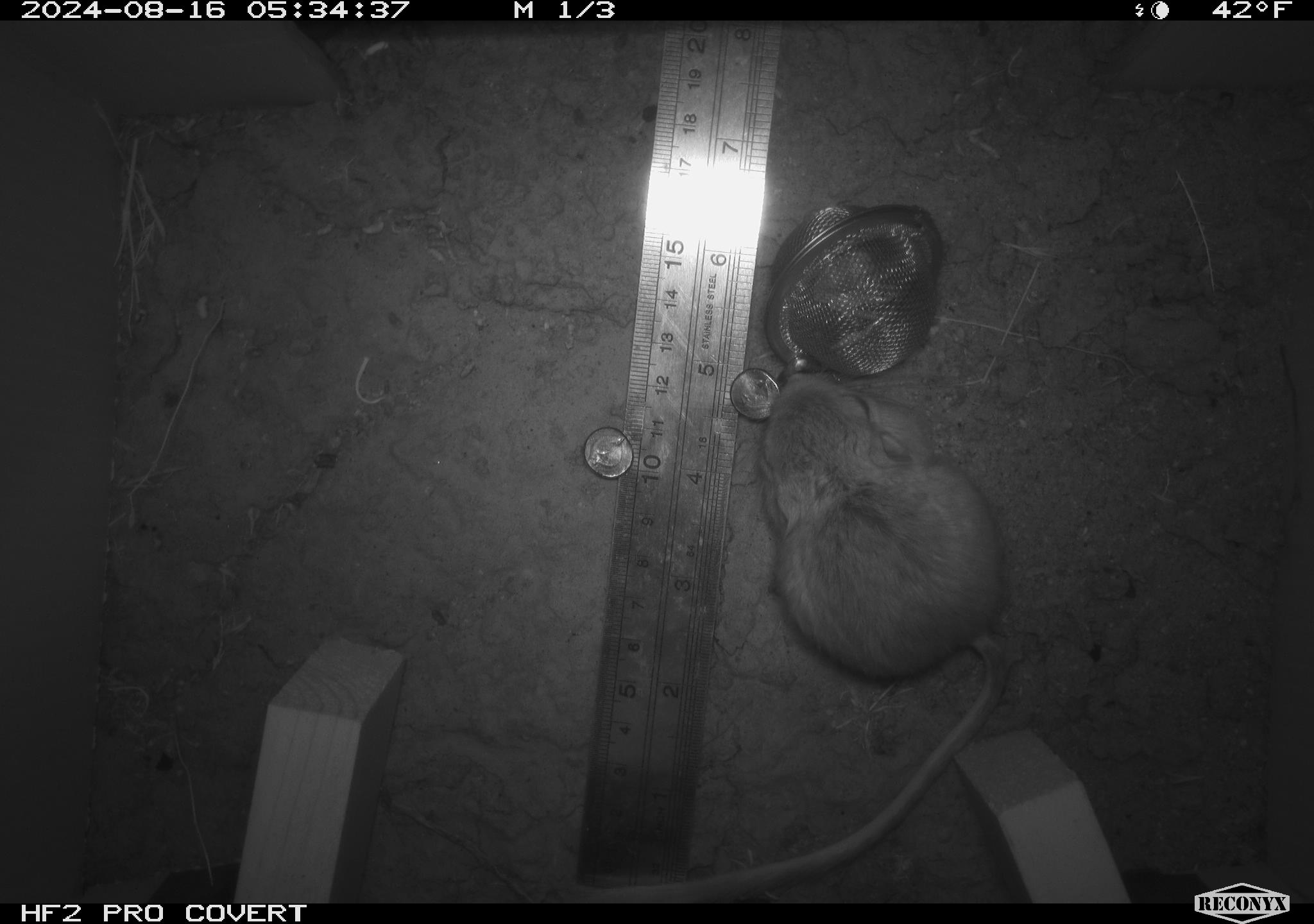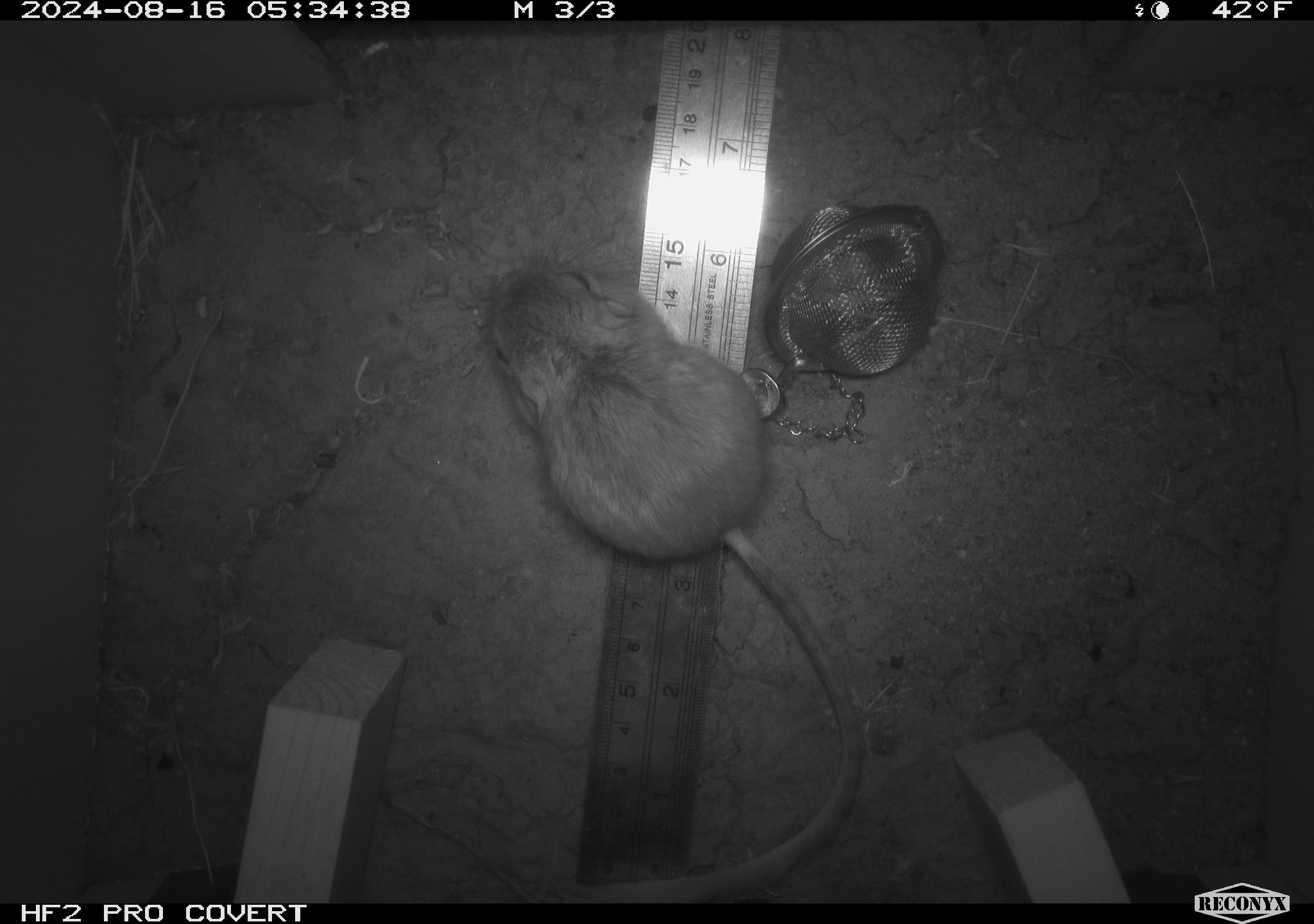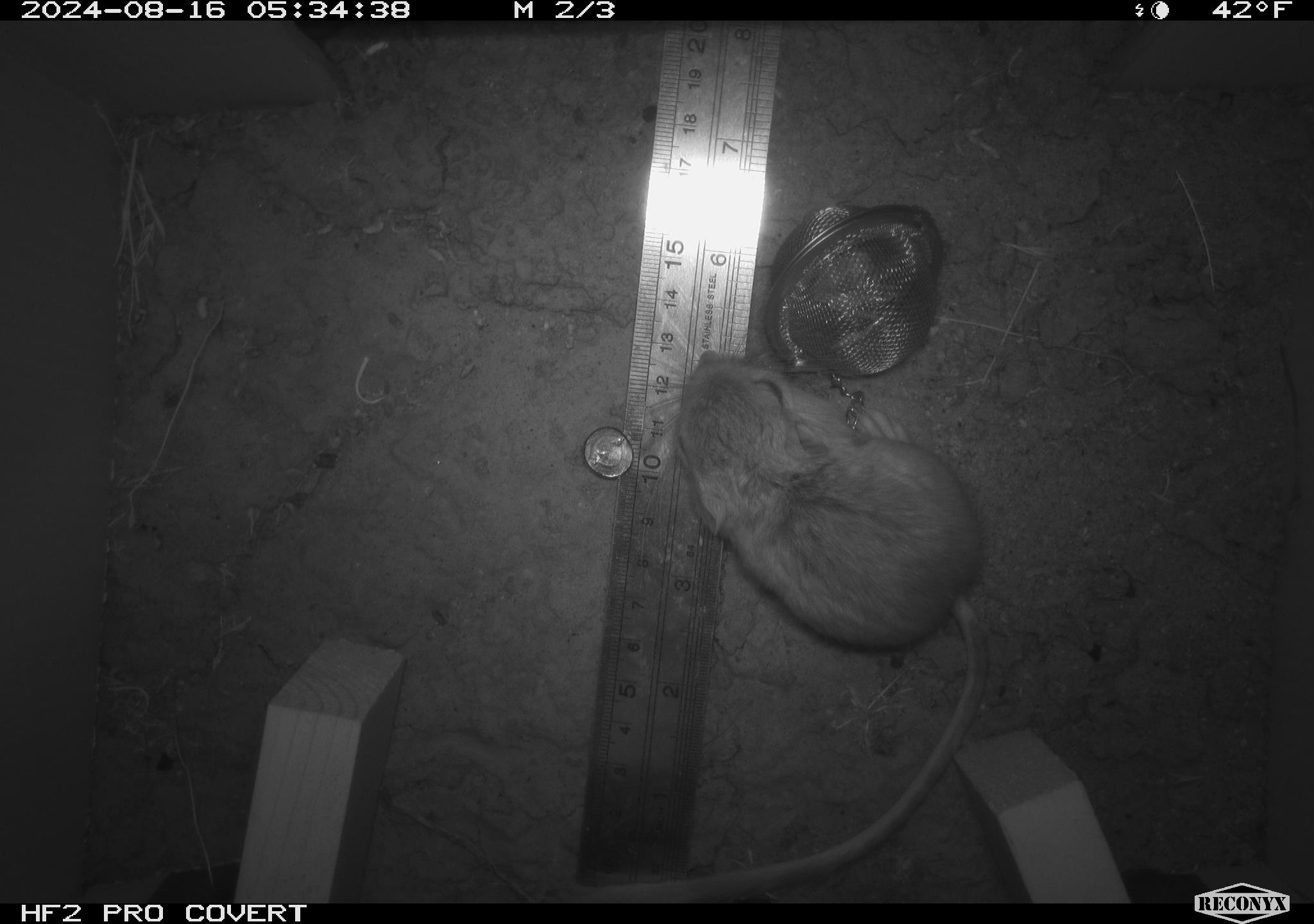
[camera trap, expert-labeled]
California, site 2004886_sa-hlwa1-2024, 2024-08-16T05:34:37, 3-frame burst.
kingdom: Animalia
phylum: Chordata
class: Mammalia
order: Rodentia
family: Heteromyidae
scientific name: Heteromyidae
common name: kangaroo rats and pocket mice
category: heteromyidae family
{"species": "heteromyidae family (kangaroo rats and pocket mice) (Heteromyidae)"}